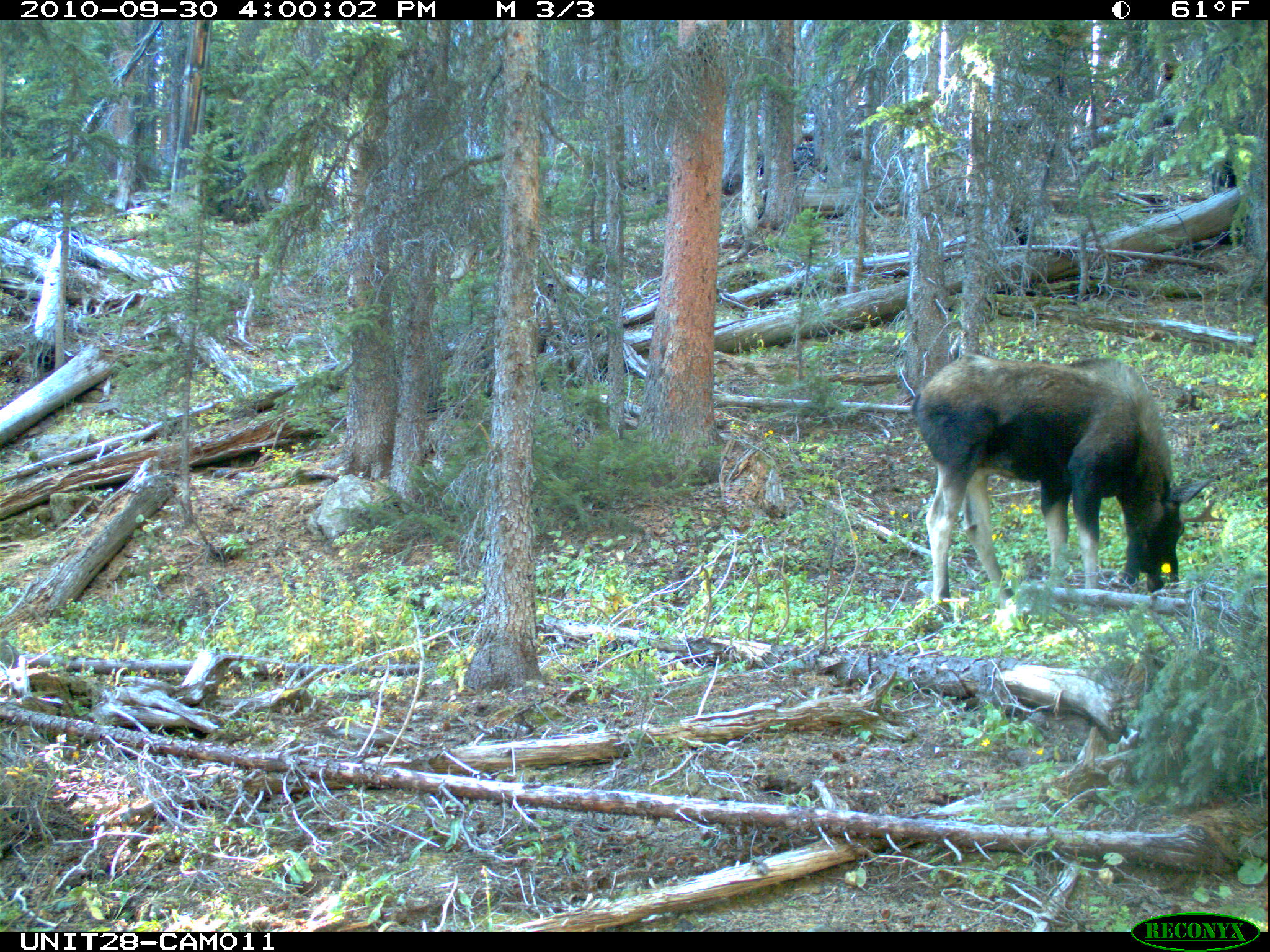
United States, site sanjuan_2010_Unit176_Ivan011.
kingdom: Animalia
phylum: Chordata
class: Mammalia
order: Artiodactyla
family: Cervidae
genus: Alces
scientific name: Alces alces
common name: moose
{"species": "Alces alces (moose)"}